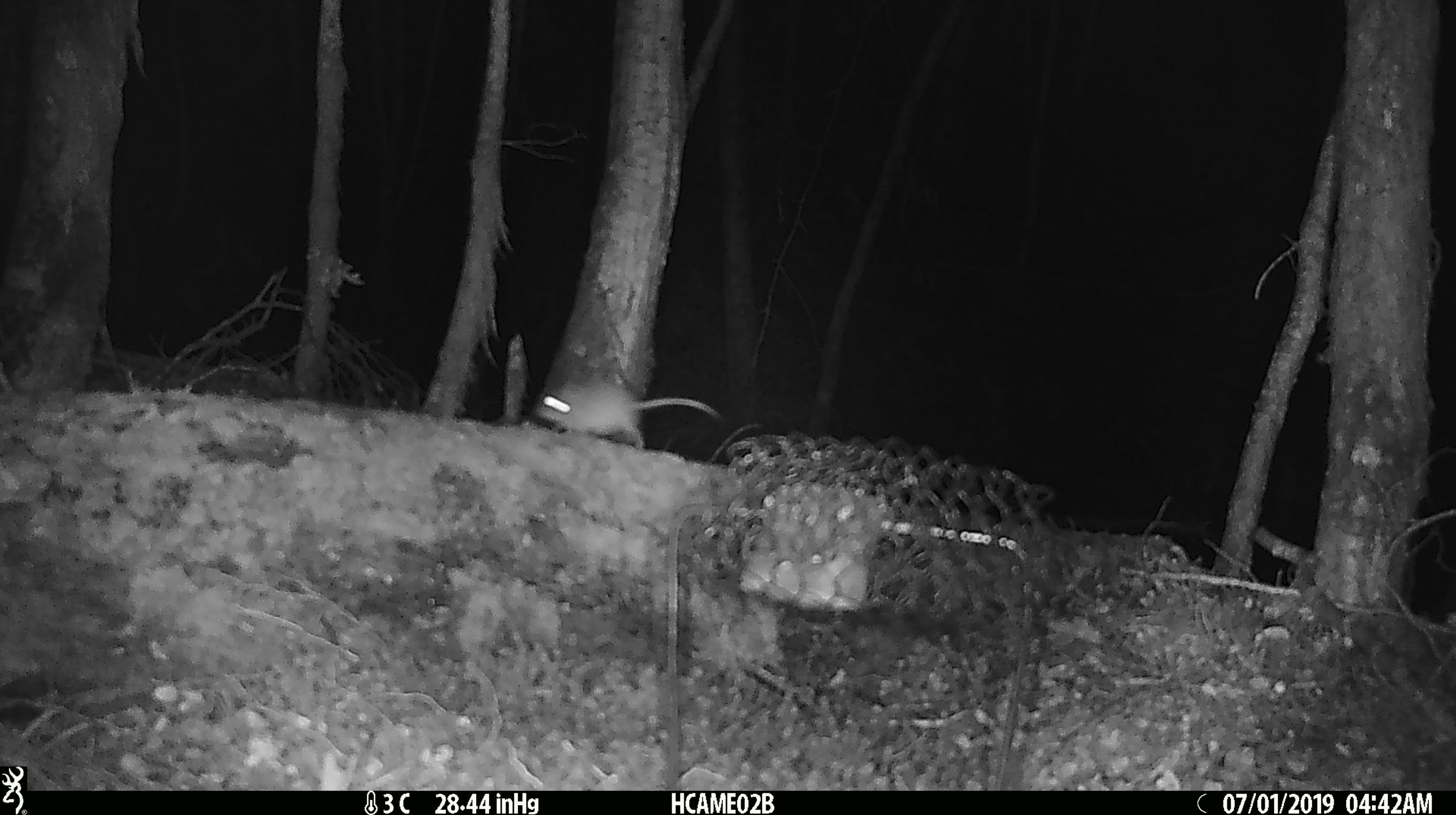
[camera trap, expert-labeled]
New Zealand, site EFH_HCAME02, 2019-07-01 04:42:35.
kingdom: Animalia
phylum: Chordata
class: Mammalia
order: Rodentia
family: Muridae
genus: Mus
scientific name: Mus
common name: mouse